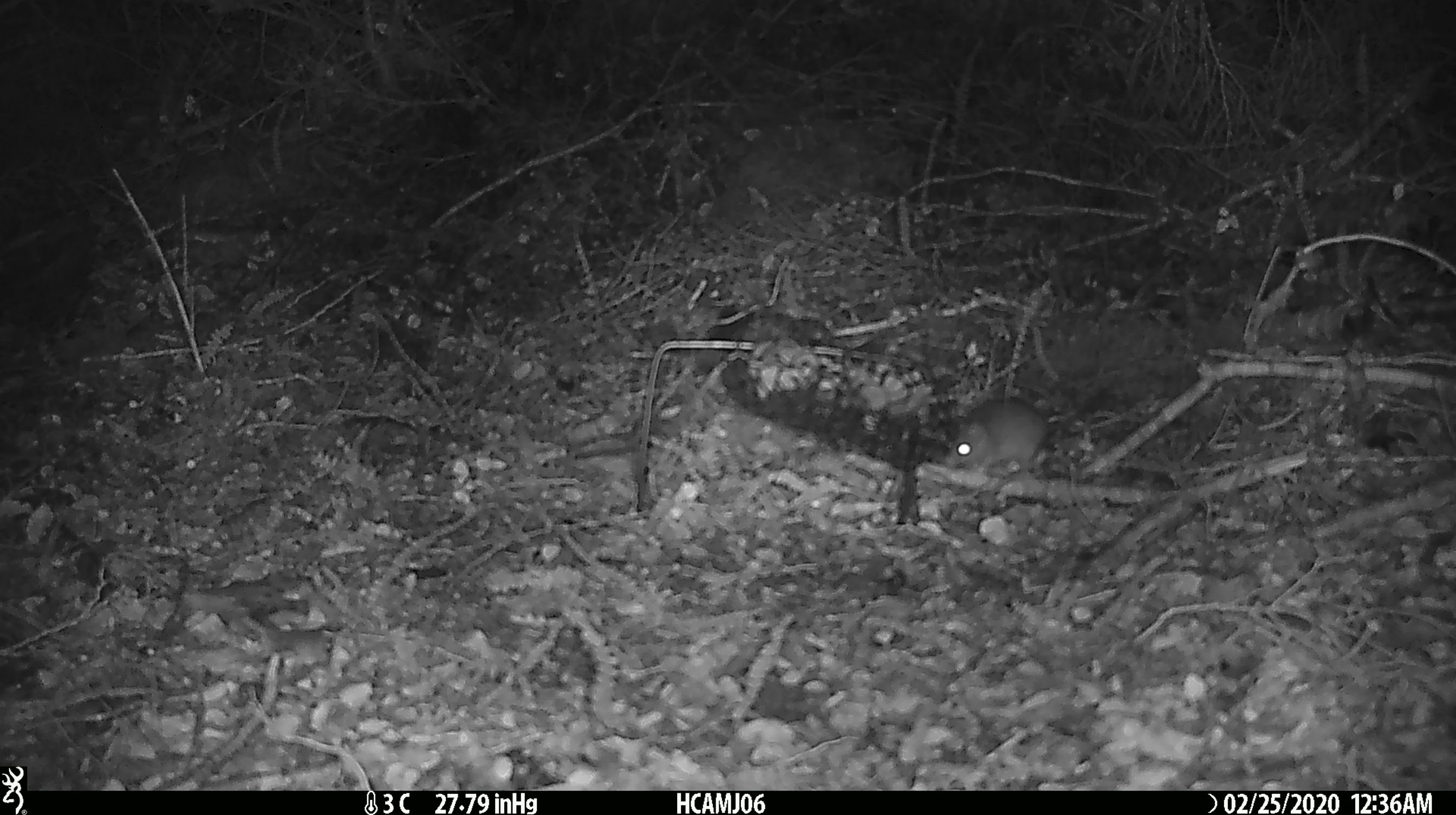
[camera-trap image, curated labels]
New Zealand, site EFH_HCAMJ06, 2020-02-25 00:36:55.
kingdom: Animalia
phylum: Chordata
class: Mammalia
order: Rodentia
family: Muridae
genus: Mus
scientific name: Mus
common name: mouse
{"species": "mouse (Mus)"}